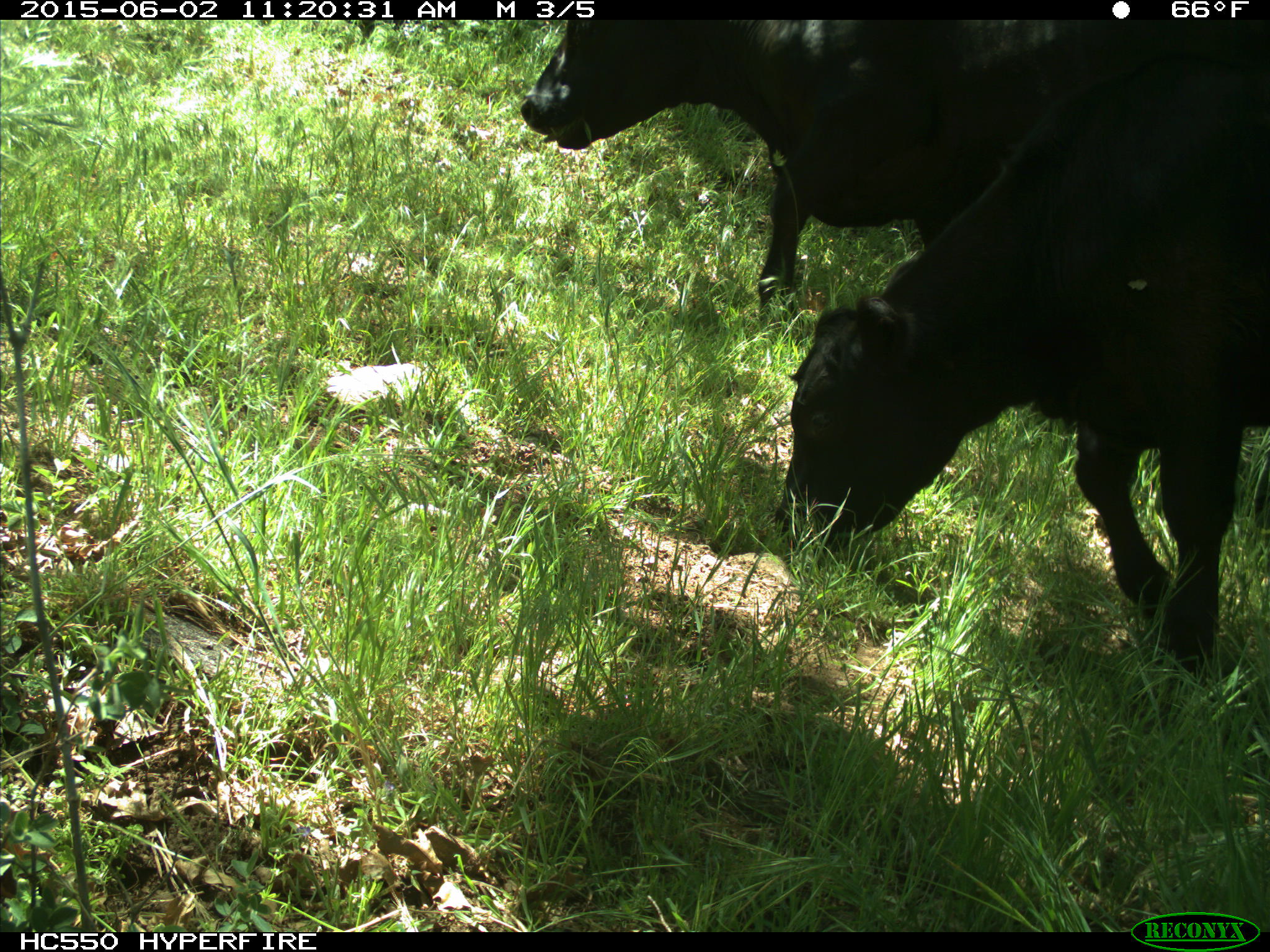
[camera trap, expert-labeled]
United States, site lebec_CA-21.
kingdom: Animalia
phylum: Chordata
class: Mammalia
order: Artiodactyla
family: Bovidae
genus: Bos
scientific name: Bos taurus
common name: domestic cow